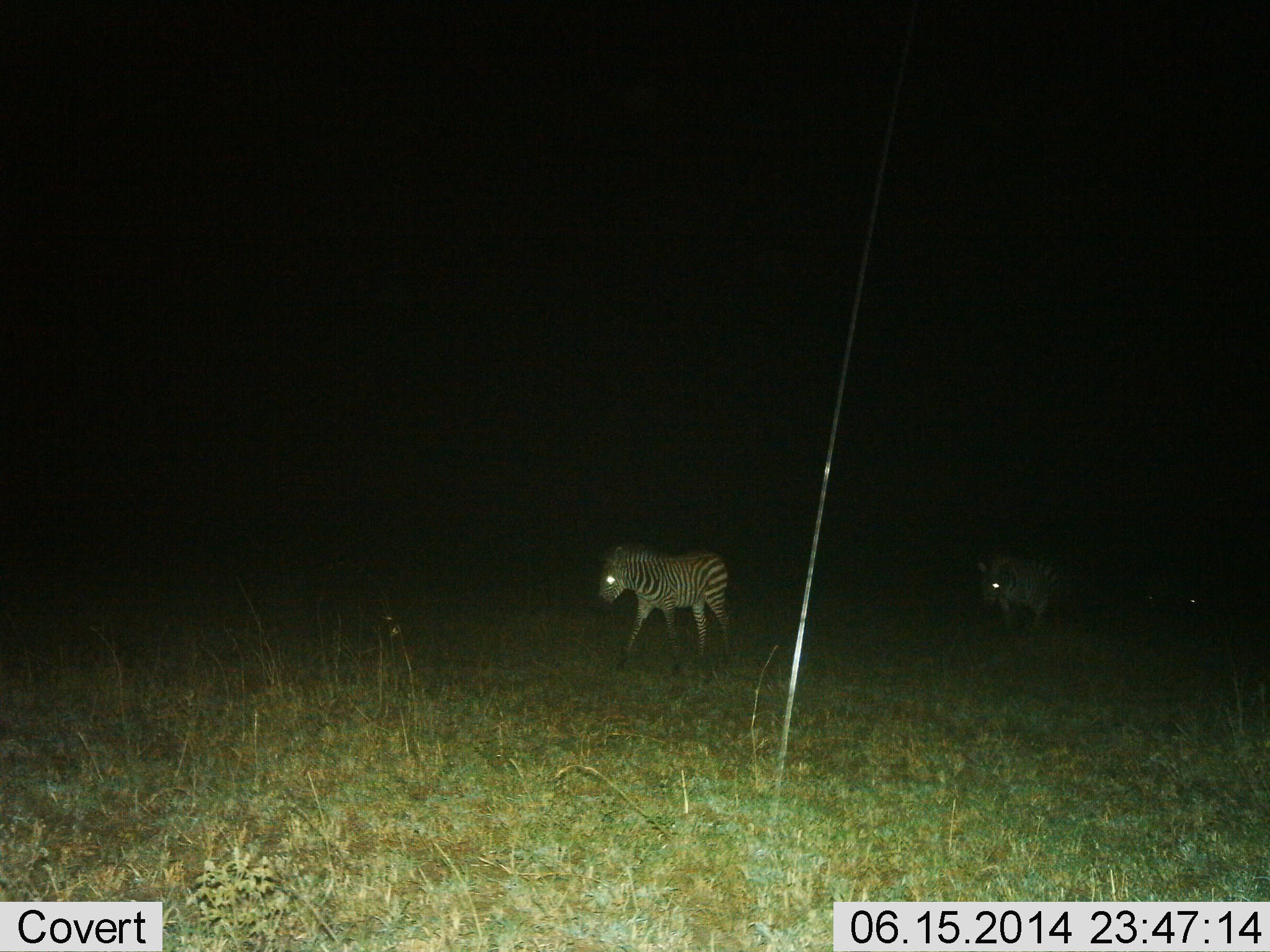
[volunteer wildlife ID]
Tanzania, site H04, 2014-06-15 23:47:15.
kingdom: Animalia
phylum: Chordata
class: Mammalia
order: Perissodactyla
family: Equidae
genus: Equus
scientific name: Equus quagga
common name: plains zebra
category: zebra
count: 3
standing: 20%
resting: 0%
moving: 80%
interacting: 0%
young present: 0%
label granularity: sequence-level